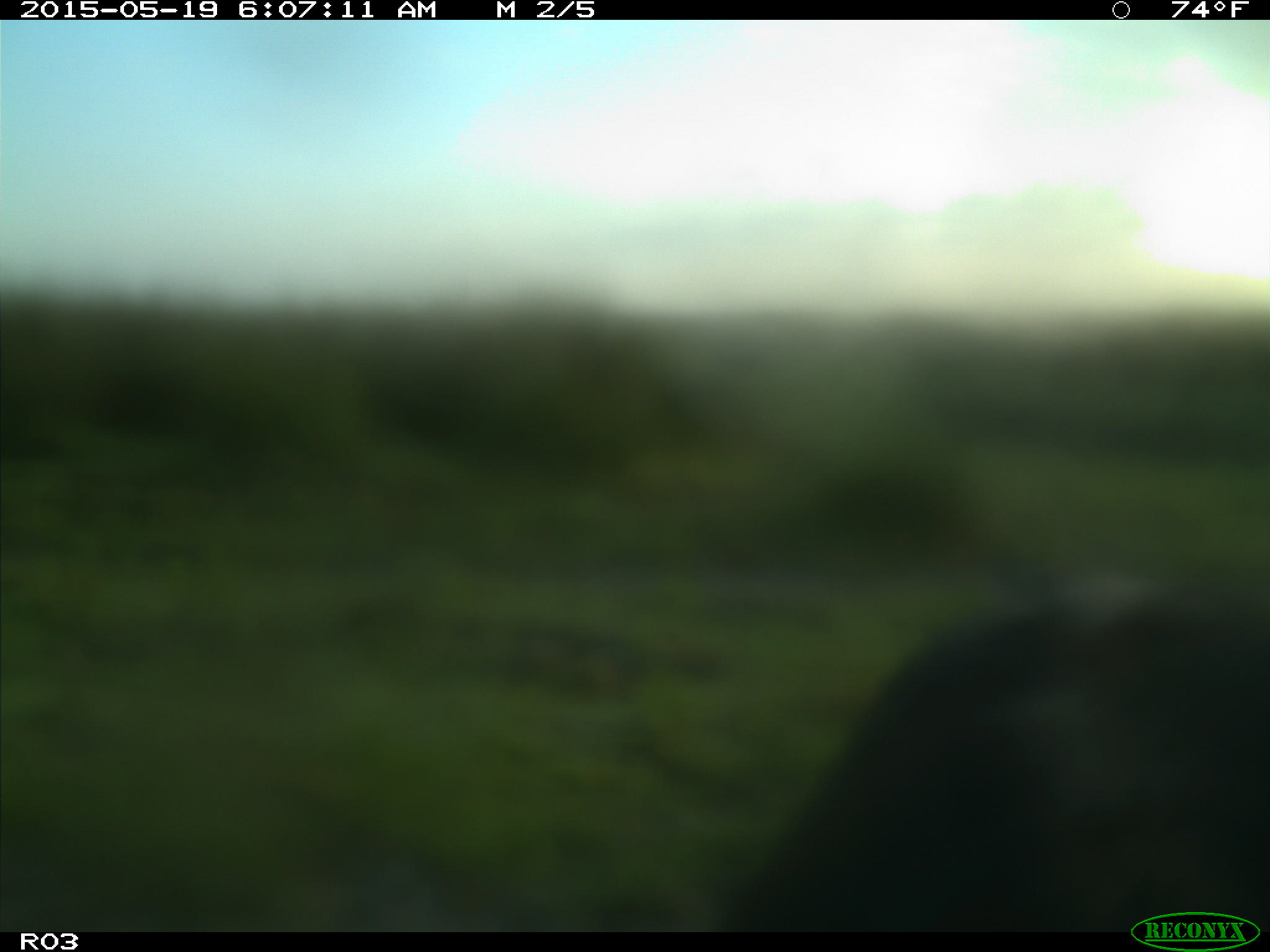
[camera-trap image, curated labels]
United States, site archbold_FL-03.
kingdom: Animalia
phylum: Chordata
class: Mammalia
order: Artiodactyla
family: Bovidae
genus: Bos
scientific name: Bos taurus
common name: domestic cow